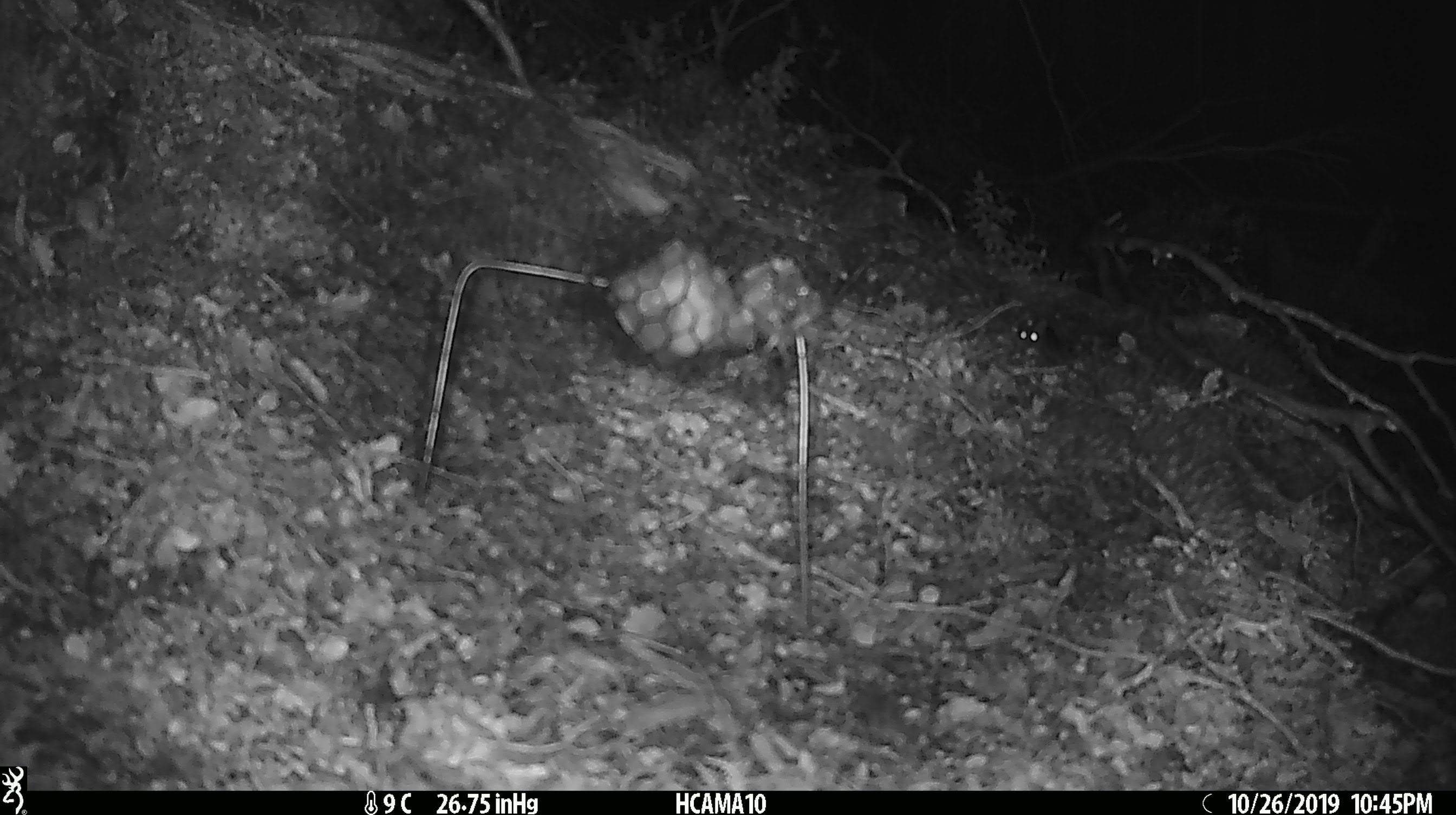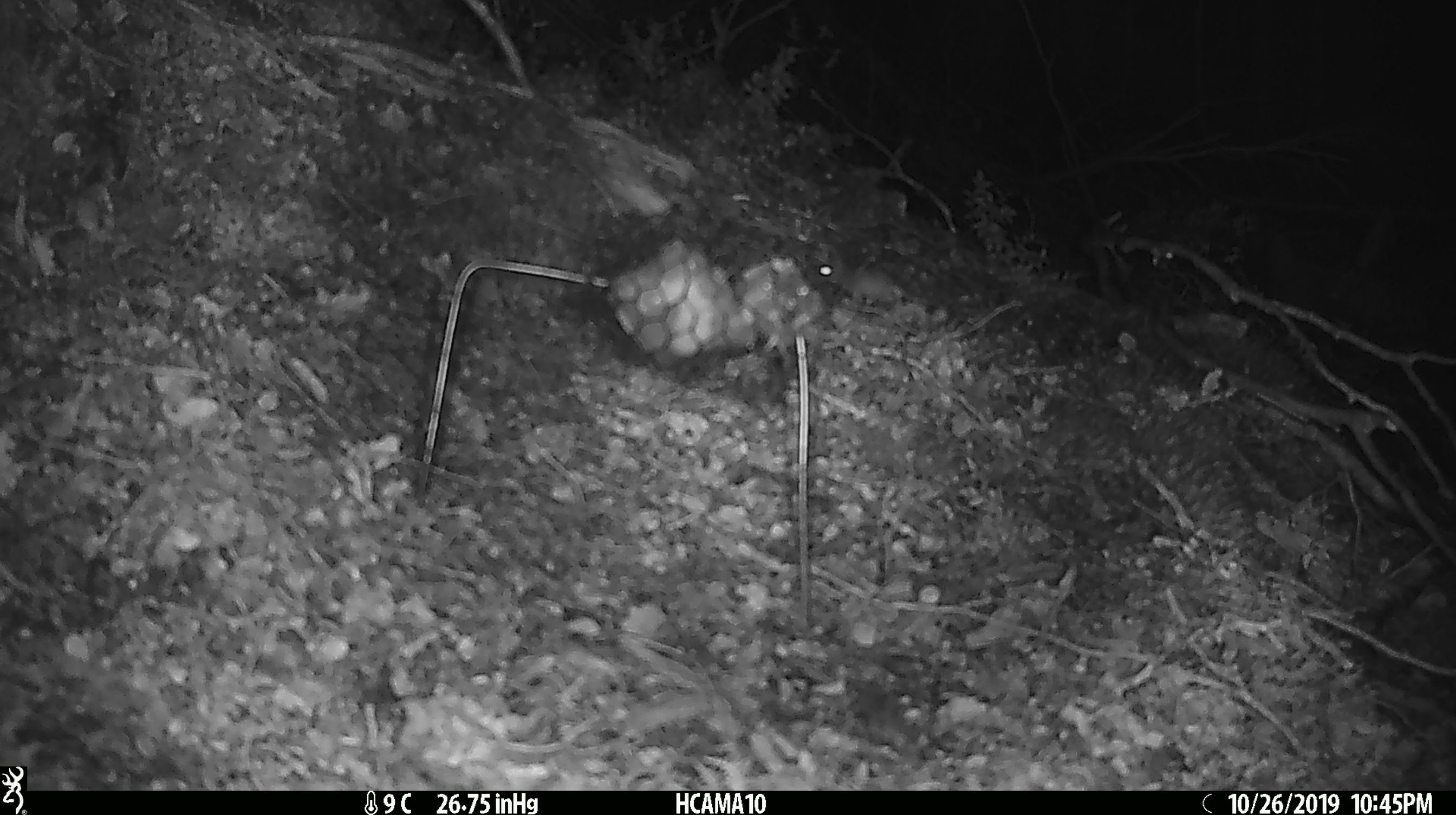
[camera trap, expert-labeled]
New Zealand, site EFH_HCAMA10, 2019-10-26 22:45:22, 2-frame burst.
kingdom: Animalia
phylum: Chordata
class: Mammalia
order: Rodentia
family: Muridae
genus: Mus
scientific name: Mus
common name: mouse